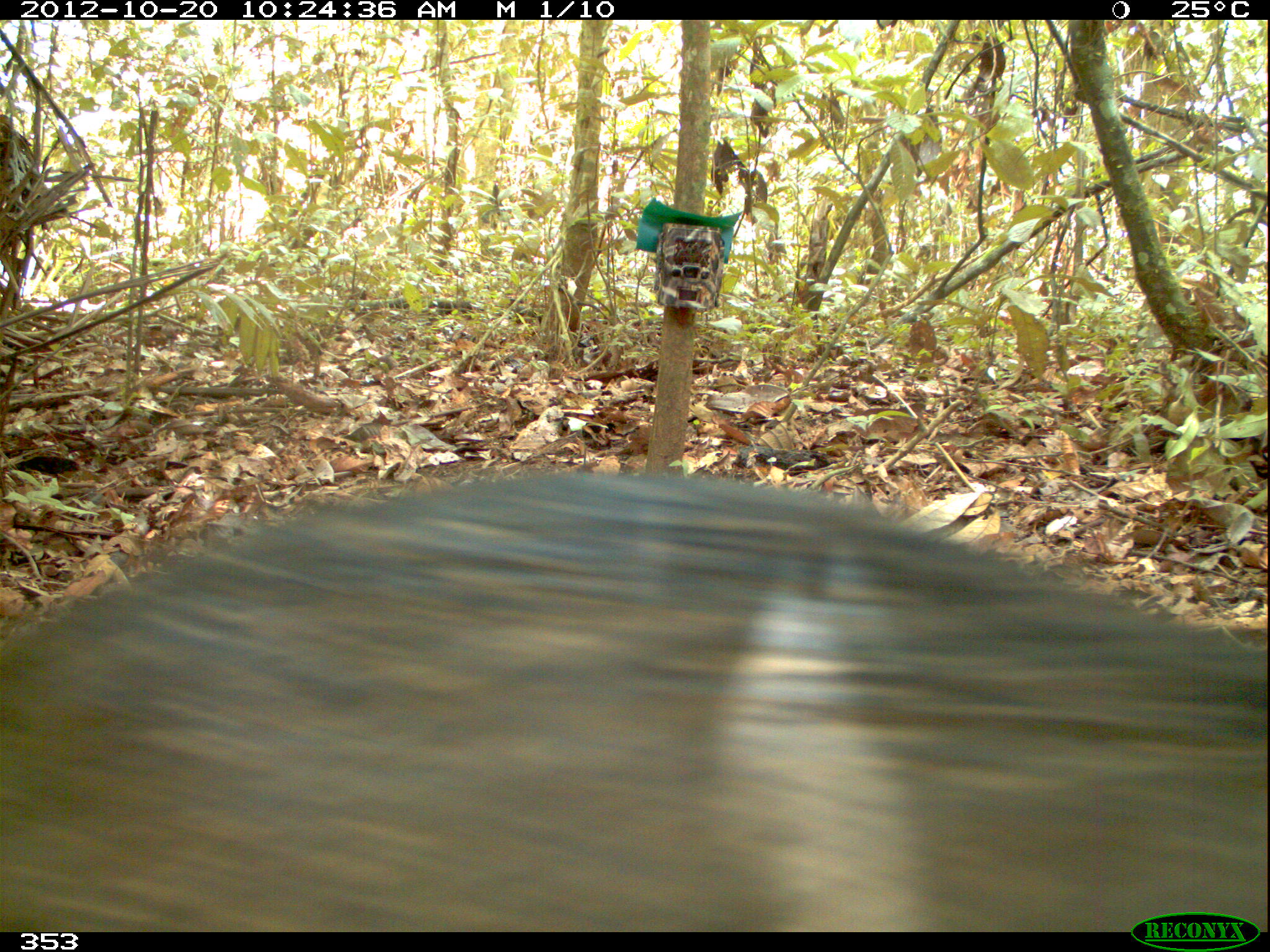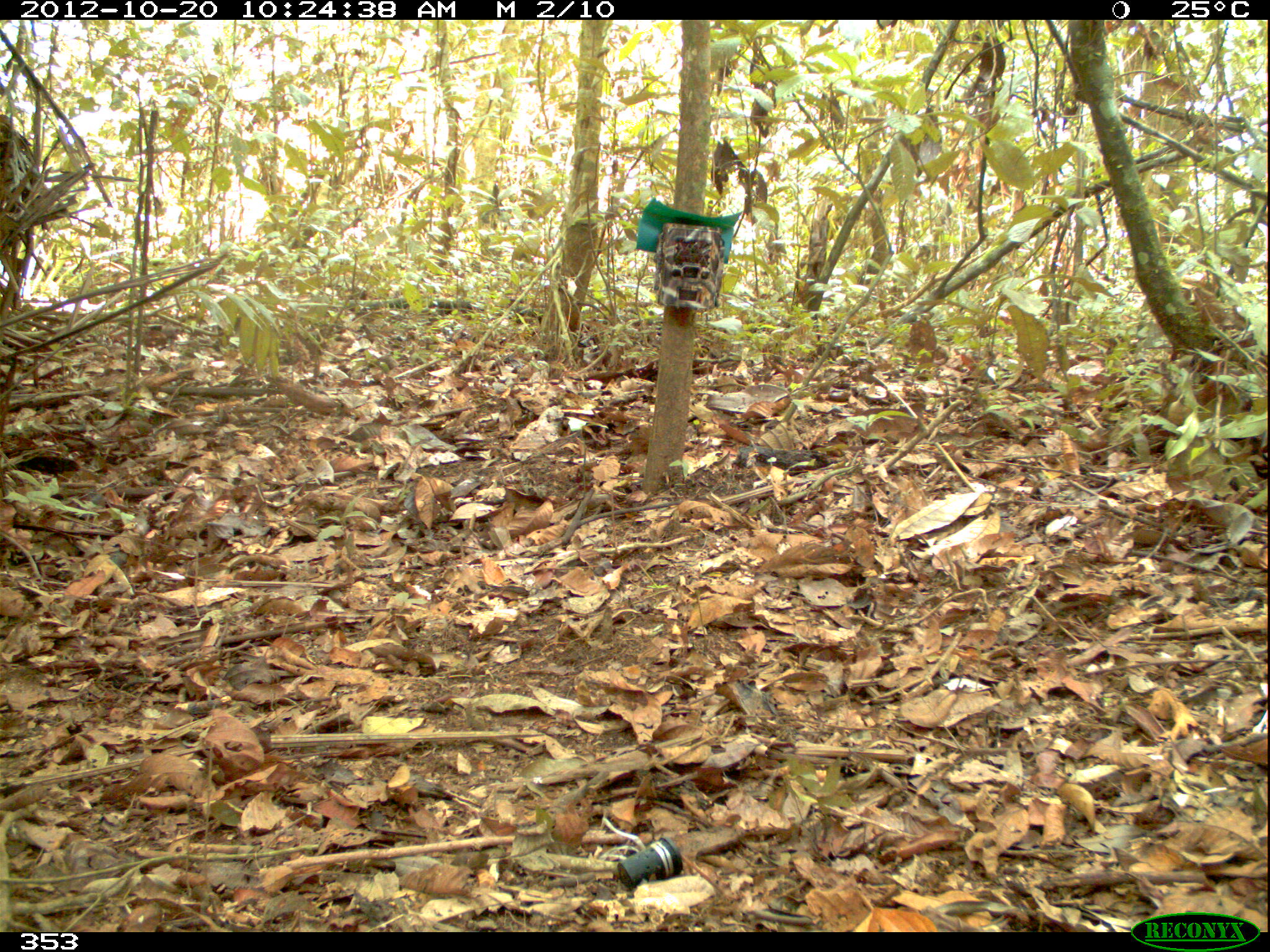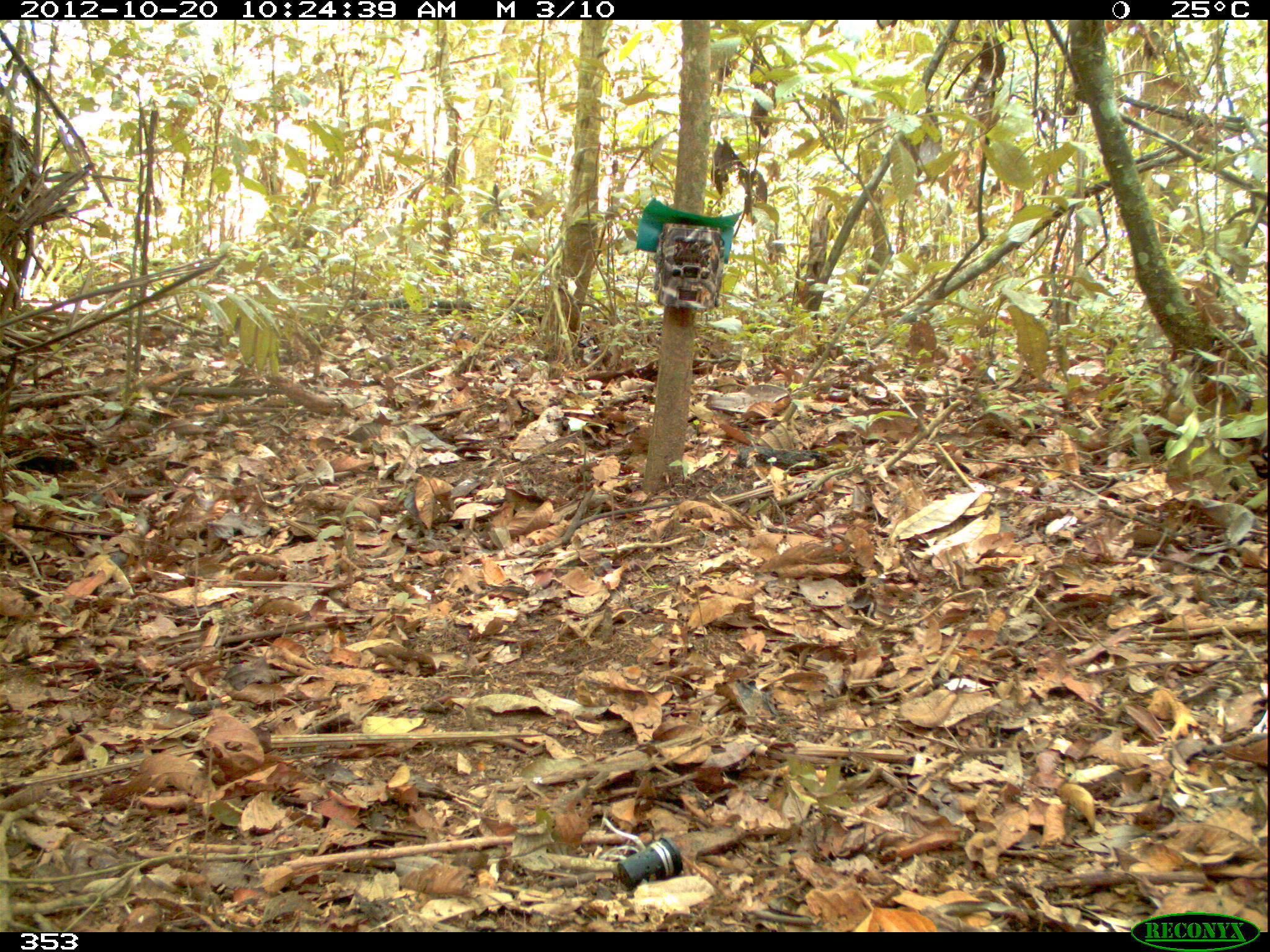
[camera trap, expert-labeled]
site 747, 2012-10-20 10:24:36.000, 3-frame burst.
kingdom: Animalia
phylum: Chordata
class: Mammalia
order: Artiodactyla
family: Tayassuidae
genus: Tayassu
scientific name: Tayassu pecari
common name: white-lipped peccary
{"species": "Tayassu pecari (white-lipped peccary)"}